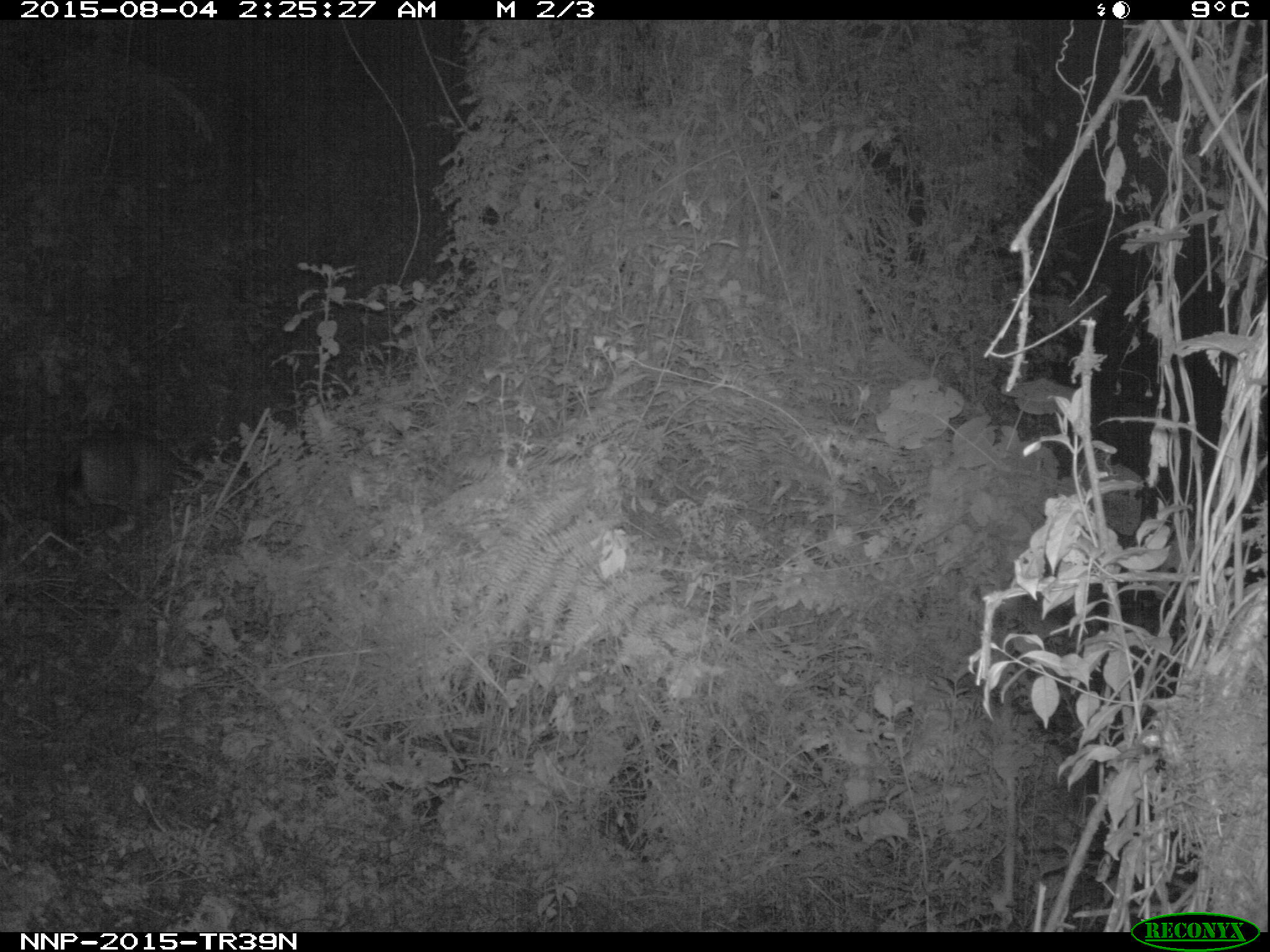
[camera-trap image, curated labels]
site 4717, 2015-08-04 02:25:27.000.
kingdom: Animalia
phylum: Chordata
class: Mammalia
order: Artiodactyla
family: Bovidae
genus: Cephalophus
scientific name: Cephalophus nigrifrons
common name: black-fronted duiker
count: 1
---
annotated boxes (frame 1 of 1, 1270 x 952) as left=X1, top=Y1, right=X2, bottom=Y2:
cephalophus nigrifrons: left=67, top=428, right=204, bottom=544